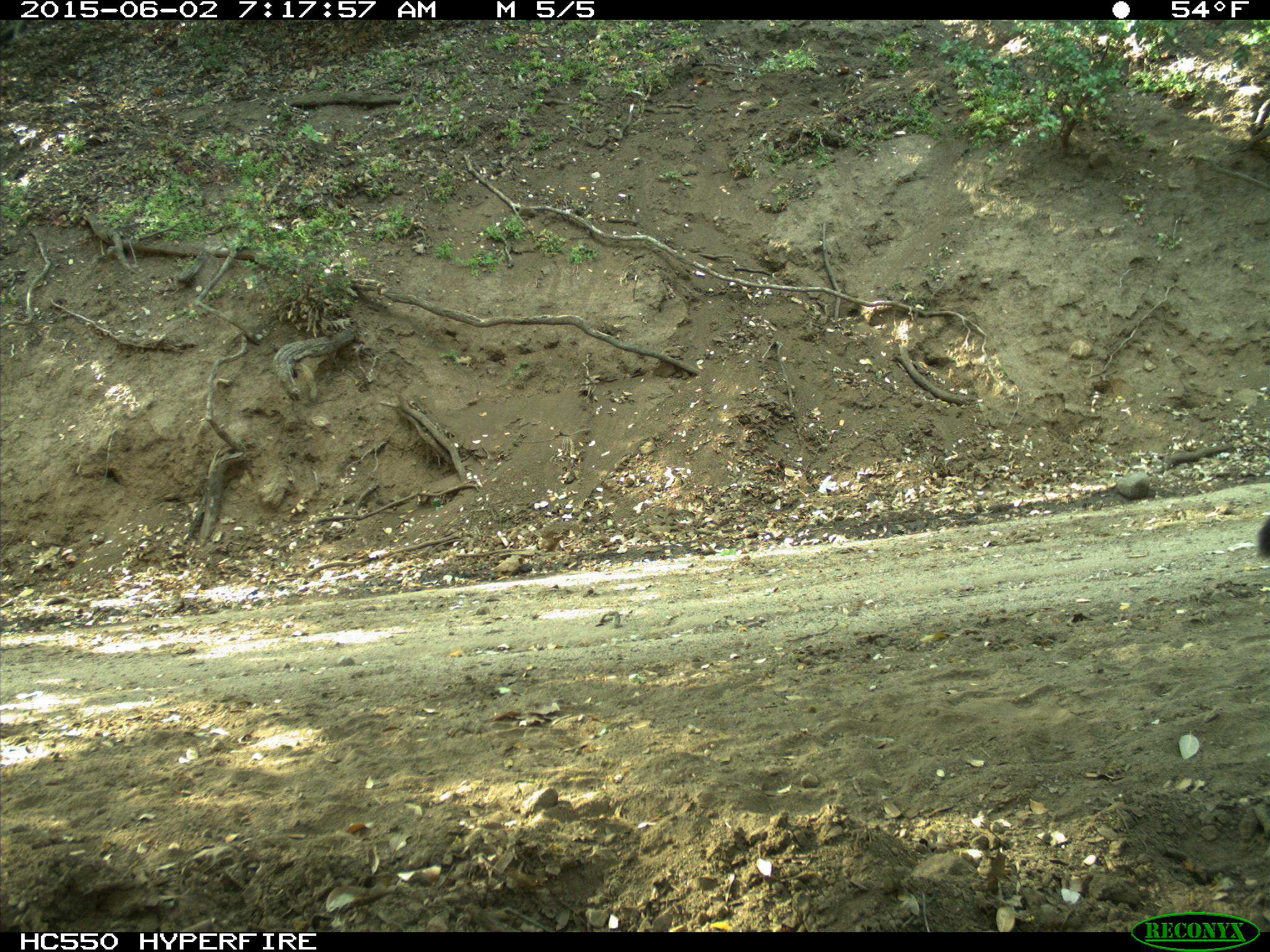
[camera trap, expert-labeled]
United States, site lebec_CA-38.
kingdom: Animalia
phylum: Chordata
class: Mammalia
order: Carnivora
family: Felidae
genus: Puma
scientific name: Puma concolor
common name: mountain lion